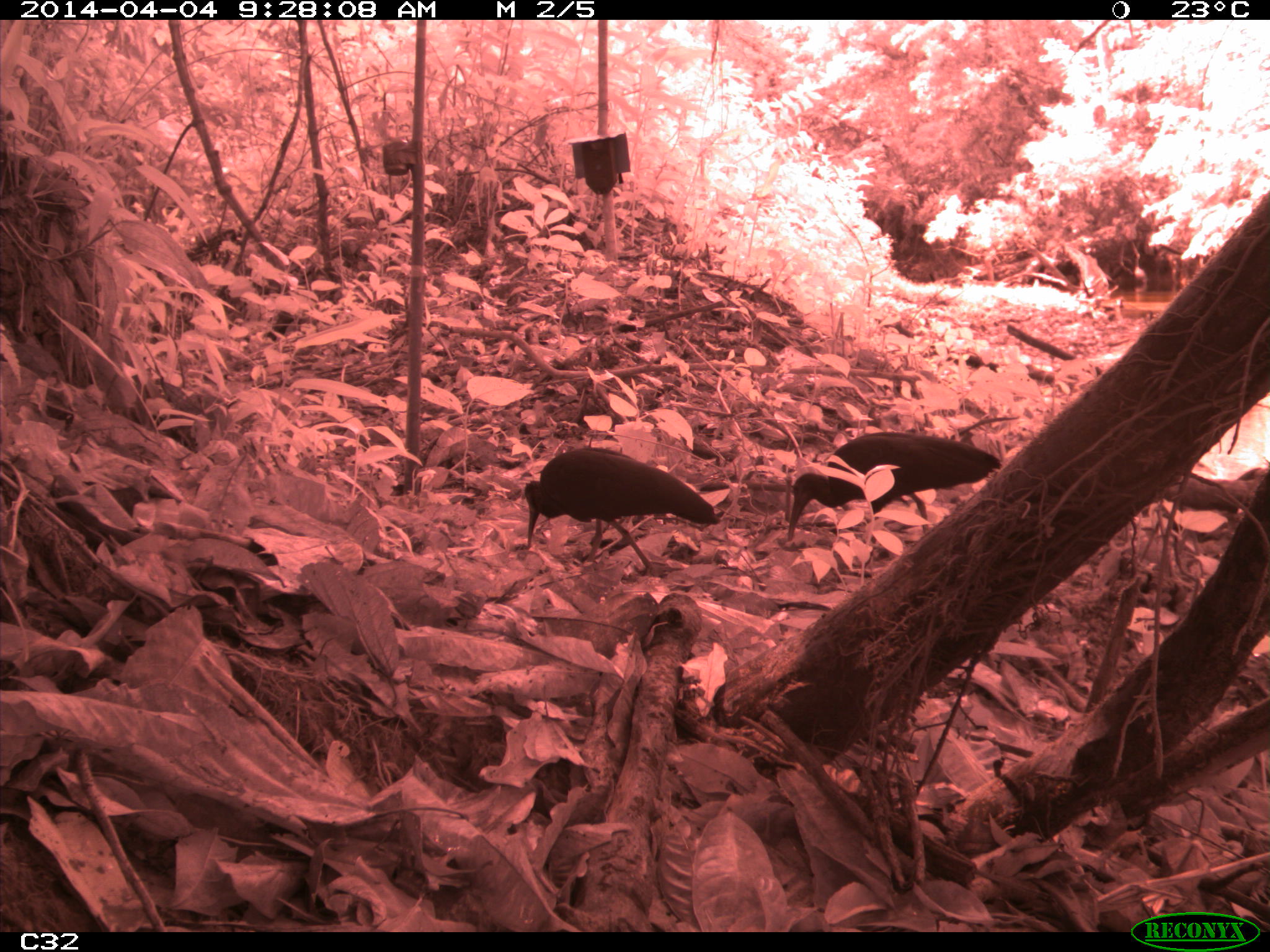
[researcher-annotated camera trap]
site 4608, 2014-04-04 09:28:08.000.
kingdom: Animalia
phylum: Chordata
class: Aves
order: Pelecaniformes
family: Threskiornithidae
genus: Mesembrinibis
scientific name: Mesembrinibis cayennensis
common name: green ibis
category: mesembrinis cayannensis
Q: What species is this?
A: Mesembrinis cayannensis (green ibis) (Mesembrinibis cayennensis).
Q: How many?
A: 2.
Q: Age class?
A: Adult.